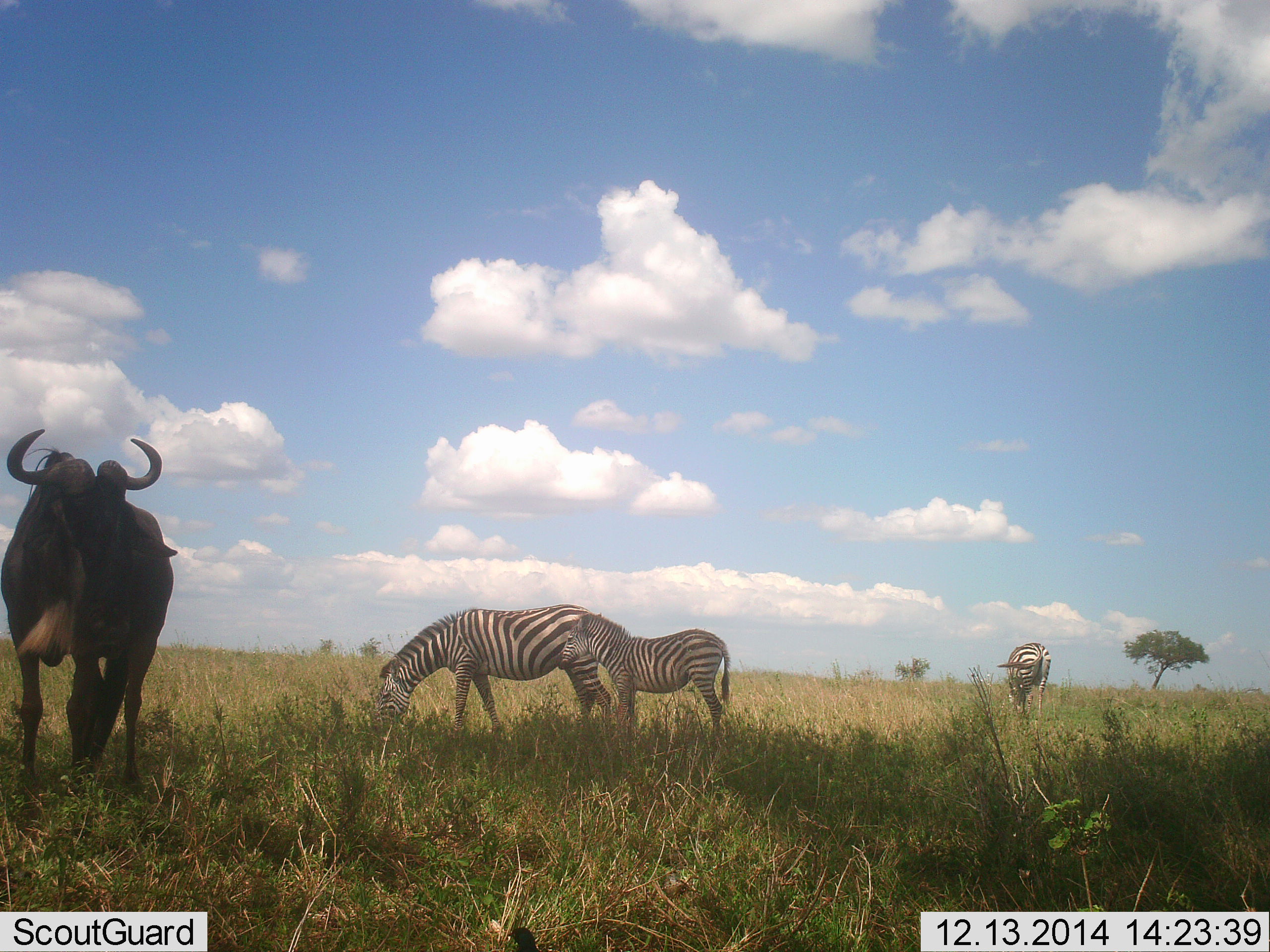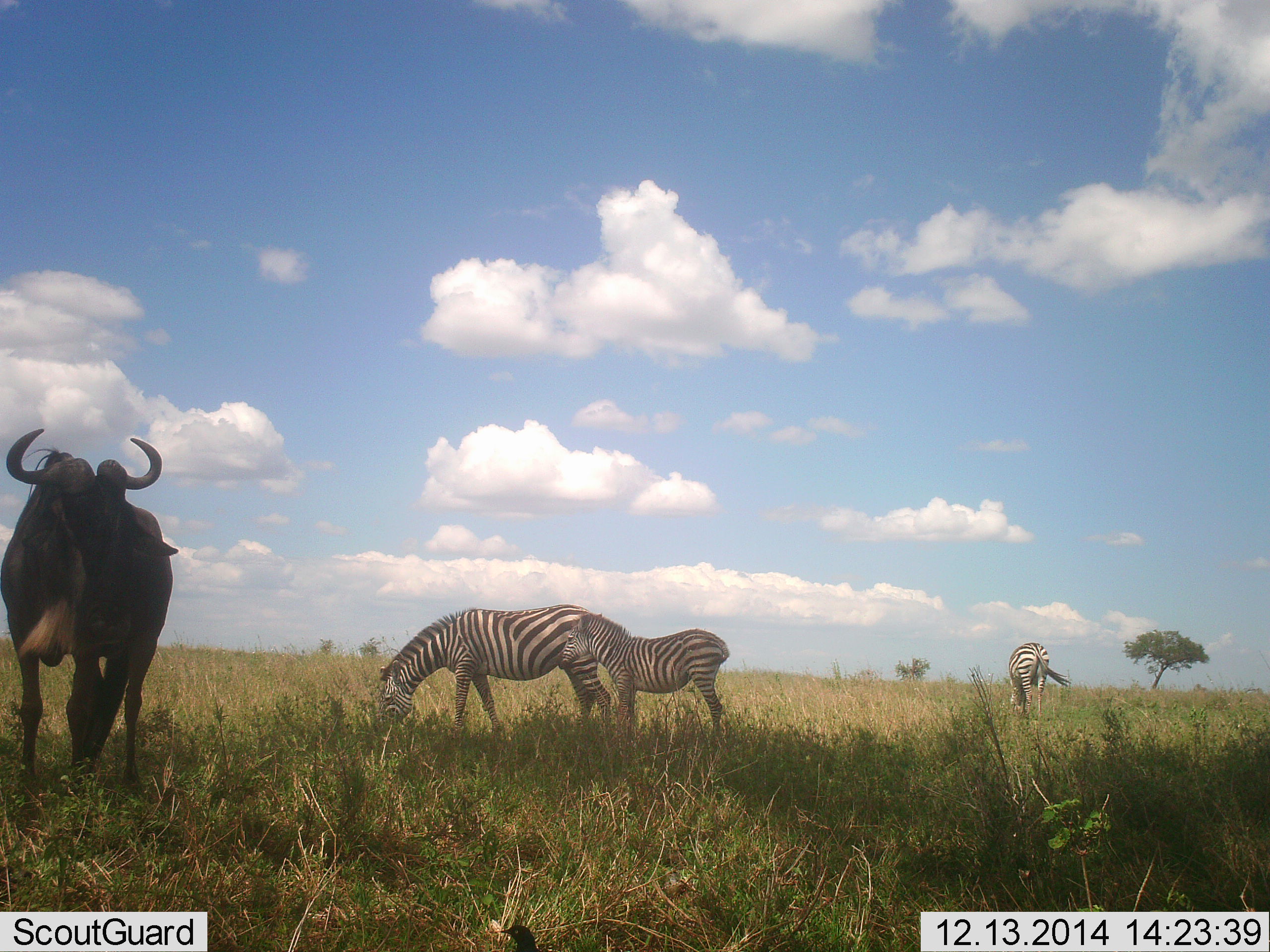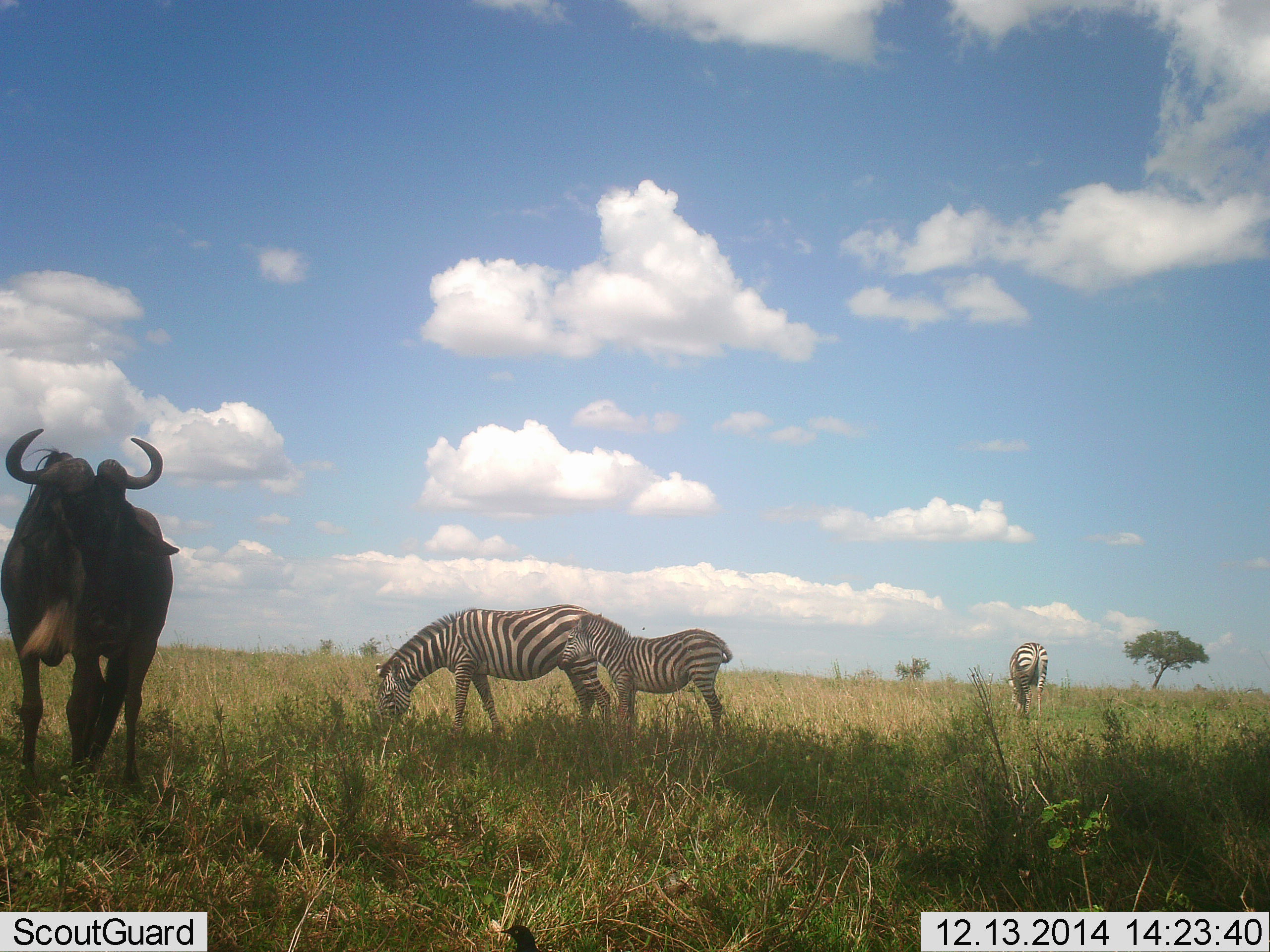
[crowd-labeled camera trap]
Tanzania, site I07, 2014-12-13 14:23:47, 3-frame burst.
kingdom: Animalia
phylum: Chordata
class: Mammalia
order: Artiodactyla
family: Bovidae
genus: Connochaetes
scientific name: Connochaetes taurinus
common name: blue wildebeest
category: wildebeest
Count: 1.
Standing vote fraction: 100%.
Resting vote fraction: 0%.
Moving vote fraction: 0%.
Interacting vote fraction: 0%.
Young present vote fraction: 0%.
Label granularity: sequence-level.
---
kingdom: Animalia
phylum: Chordata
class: Mammalia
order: Perissodactyla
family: Equidae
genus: Equus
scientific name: Equus quagga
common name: plains zebra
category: zebra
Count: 3.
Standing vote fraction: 27%.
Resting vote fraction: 0%.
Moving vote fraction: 0%.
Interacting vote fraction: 9%.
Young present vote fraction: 55%.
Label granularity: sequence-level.